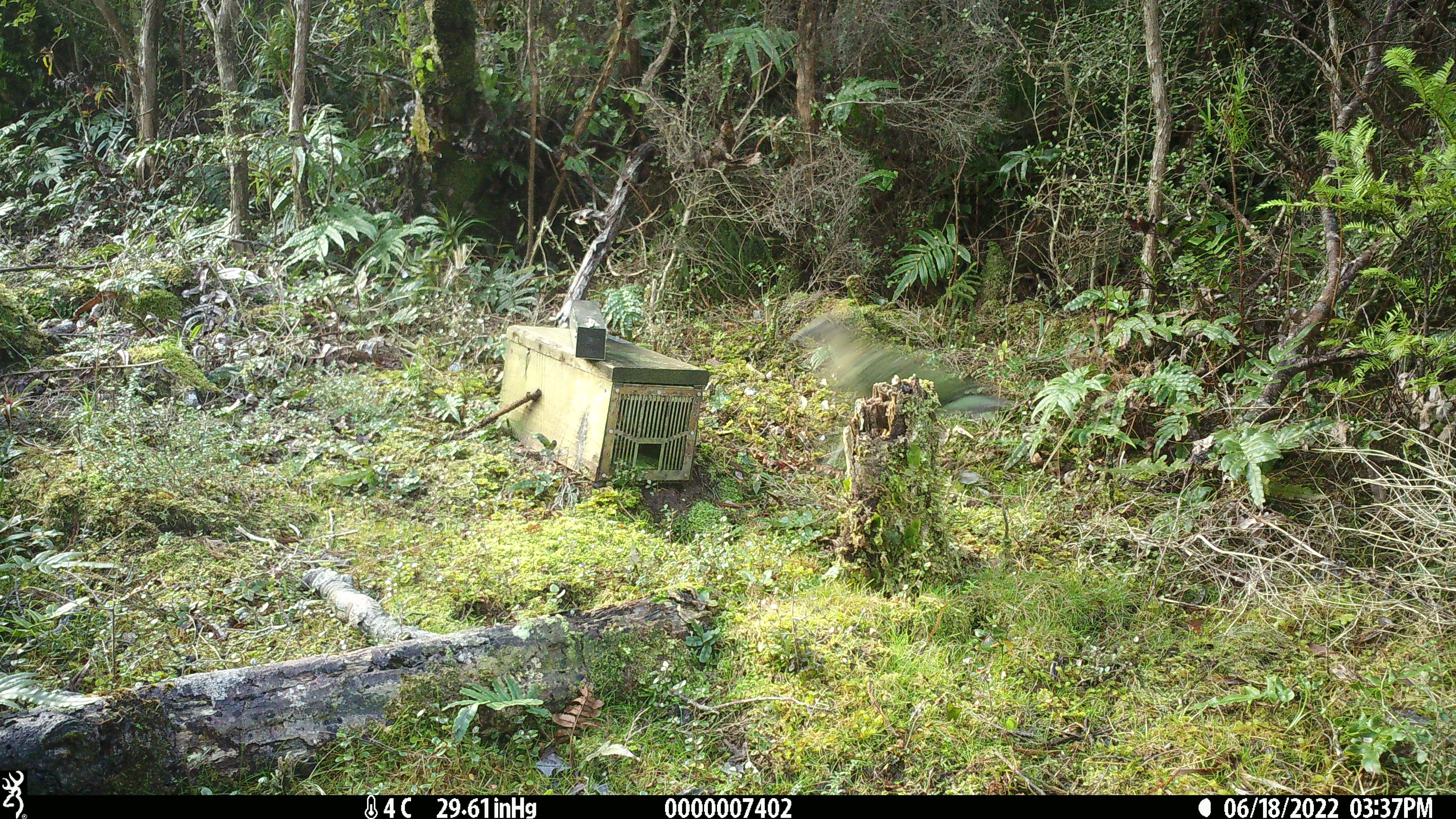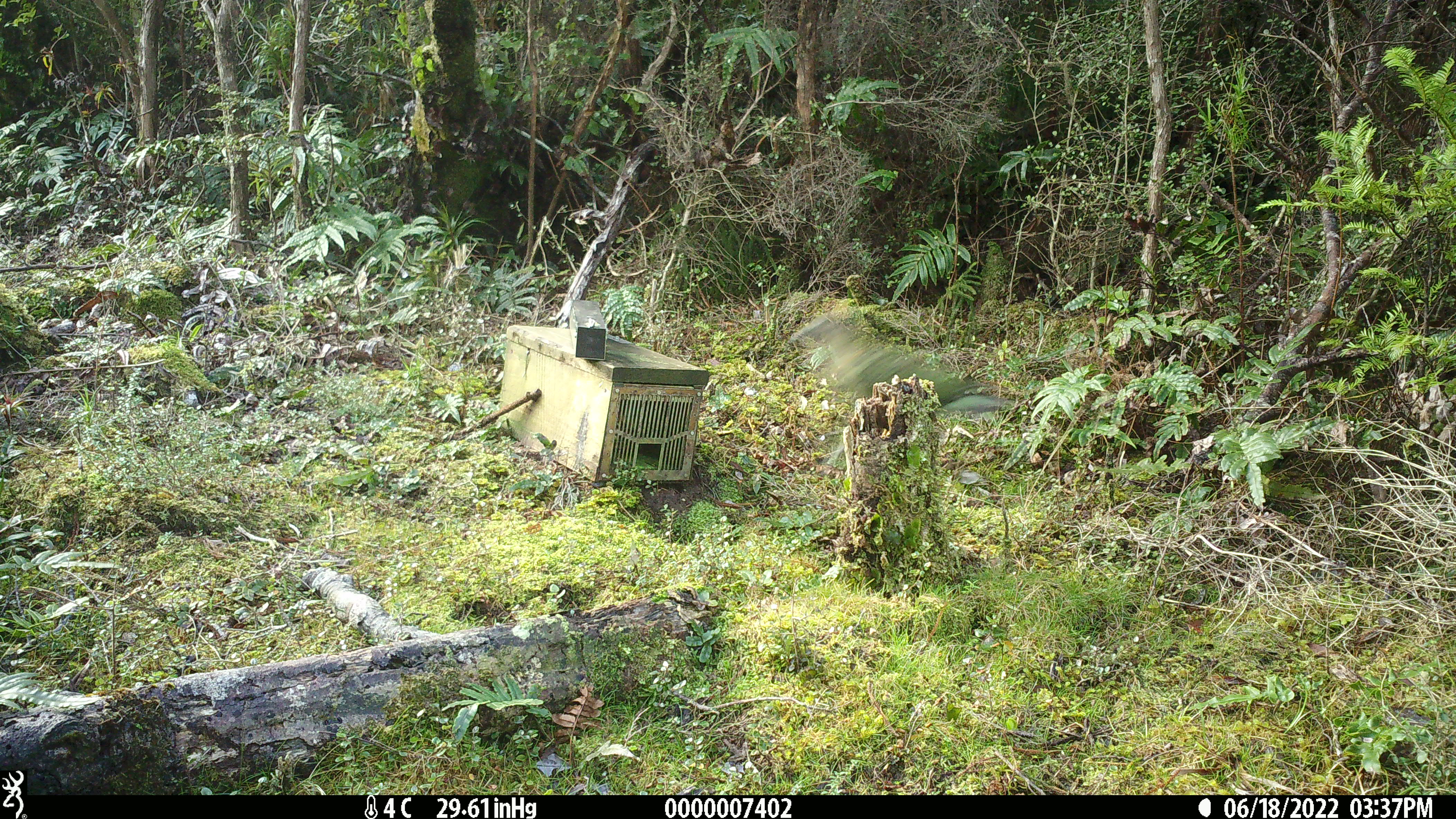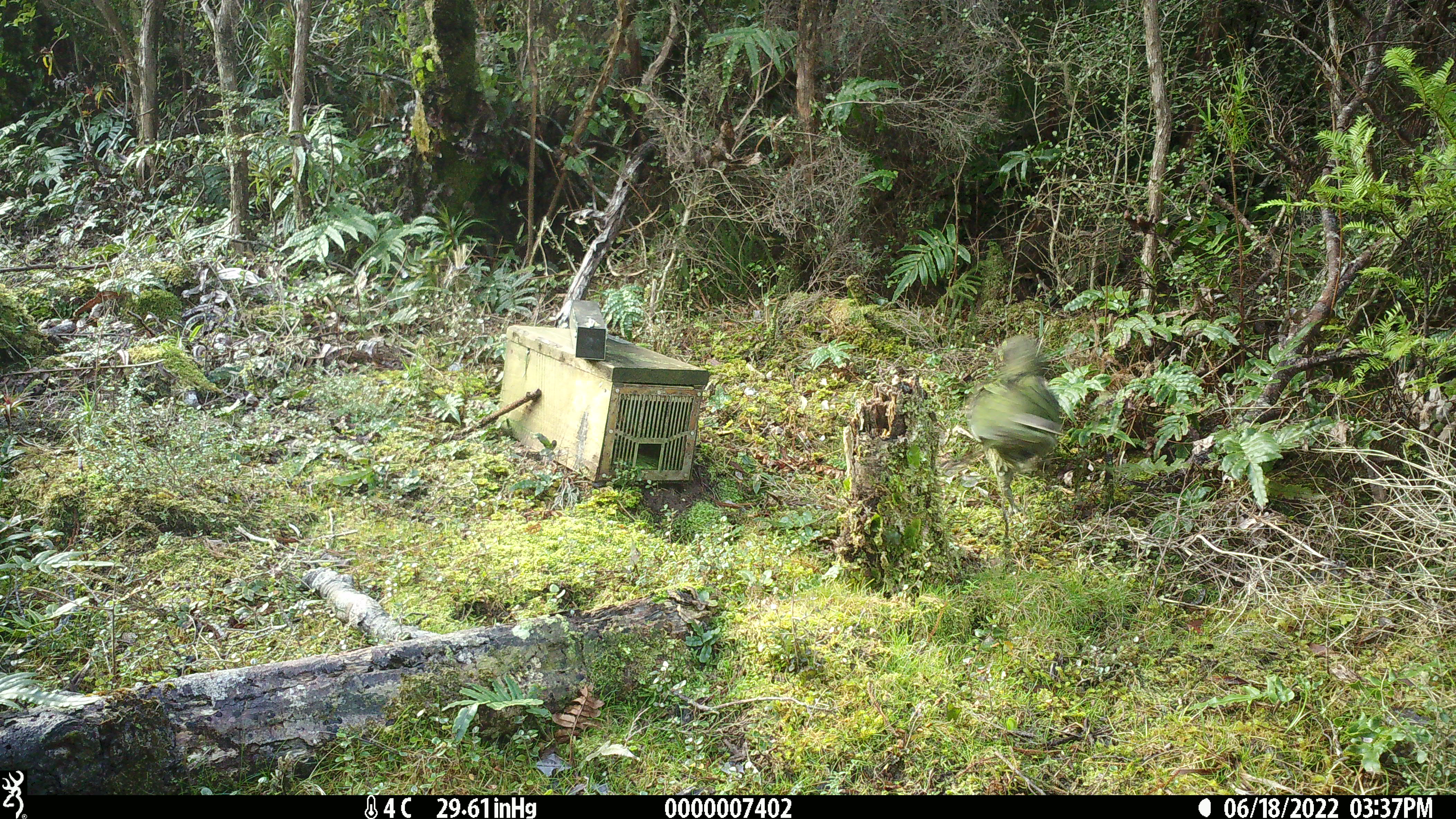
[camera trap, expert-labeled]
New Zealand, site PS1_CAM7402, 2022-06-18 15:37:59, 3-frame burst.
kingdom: Animalia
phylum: Chordata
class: Aves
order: Psittaciformes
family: Strigopidae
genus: Nestor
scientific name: Nestor notabilis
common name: kea